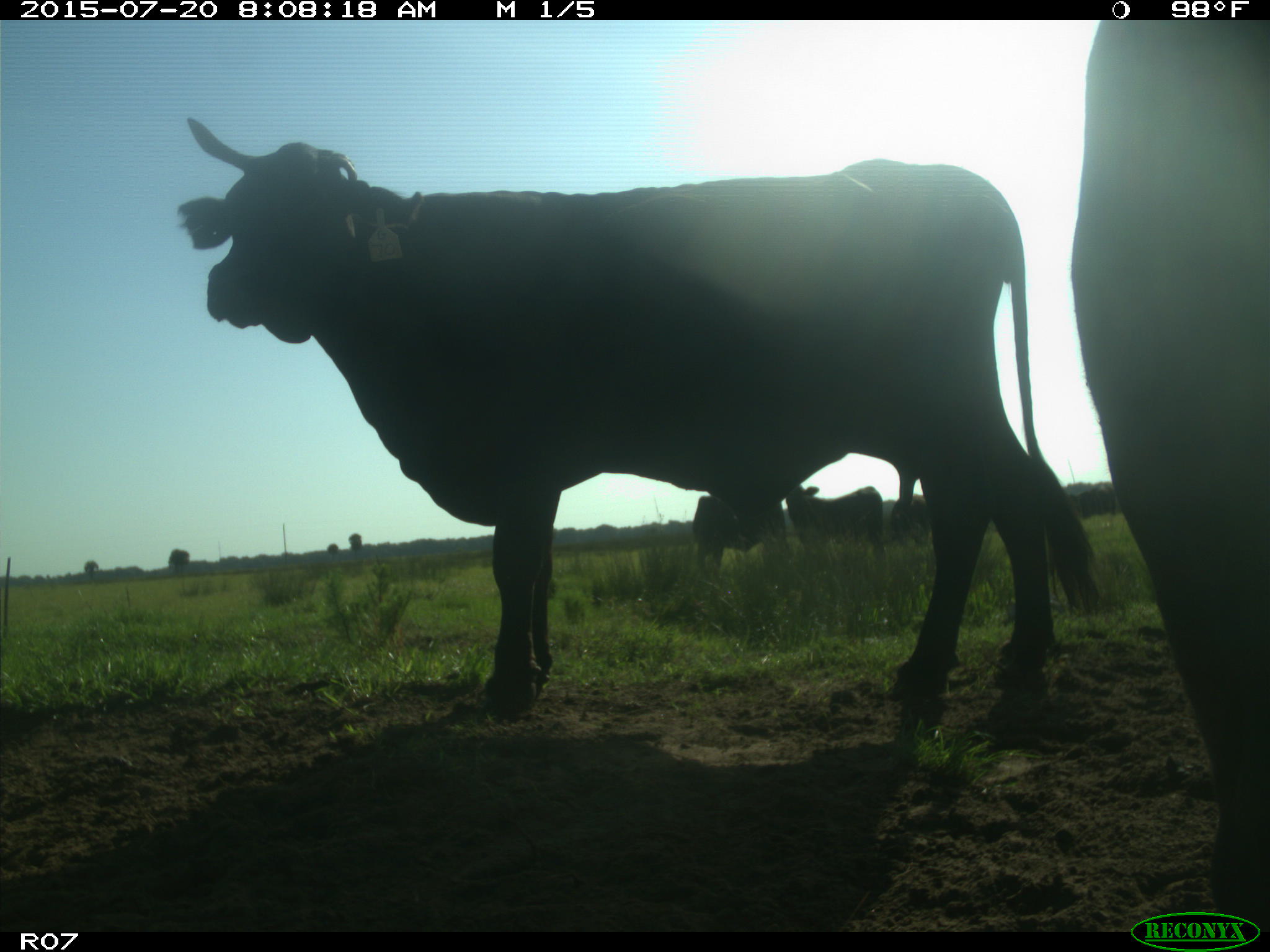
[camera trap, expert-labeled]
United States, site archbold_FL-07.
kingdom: Animalia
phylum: Chordata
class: Mammalia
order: Artiodactyla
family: Bovidae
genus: Bos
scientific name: Bos taurus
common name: domestic cow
Bos taurus (domestic cow).